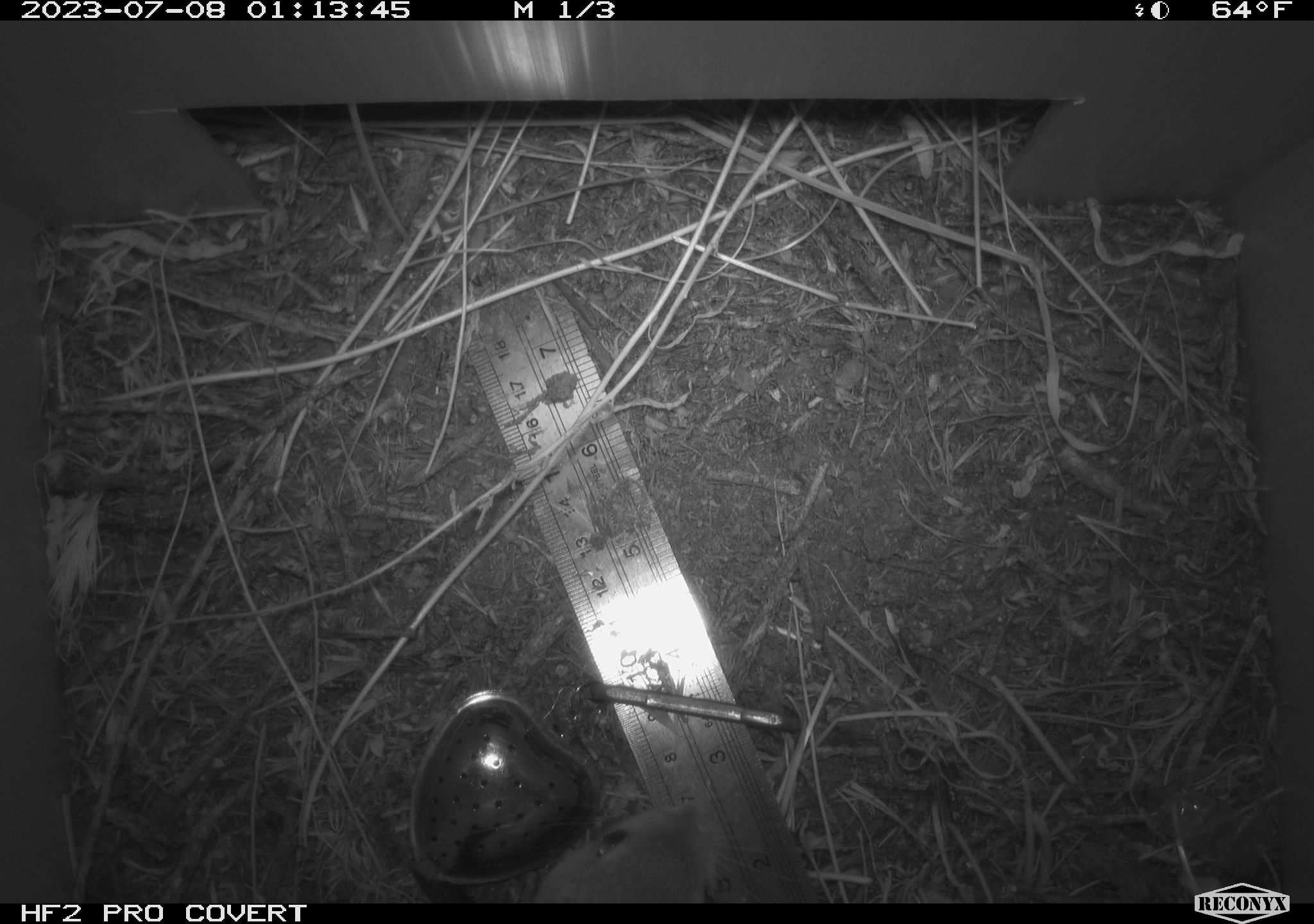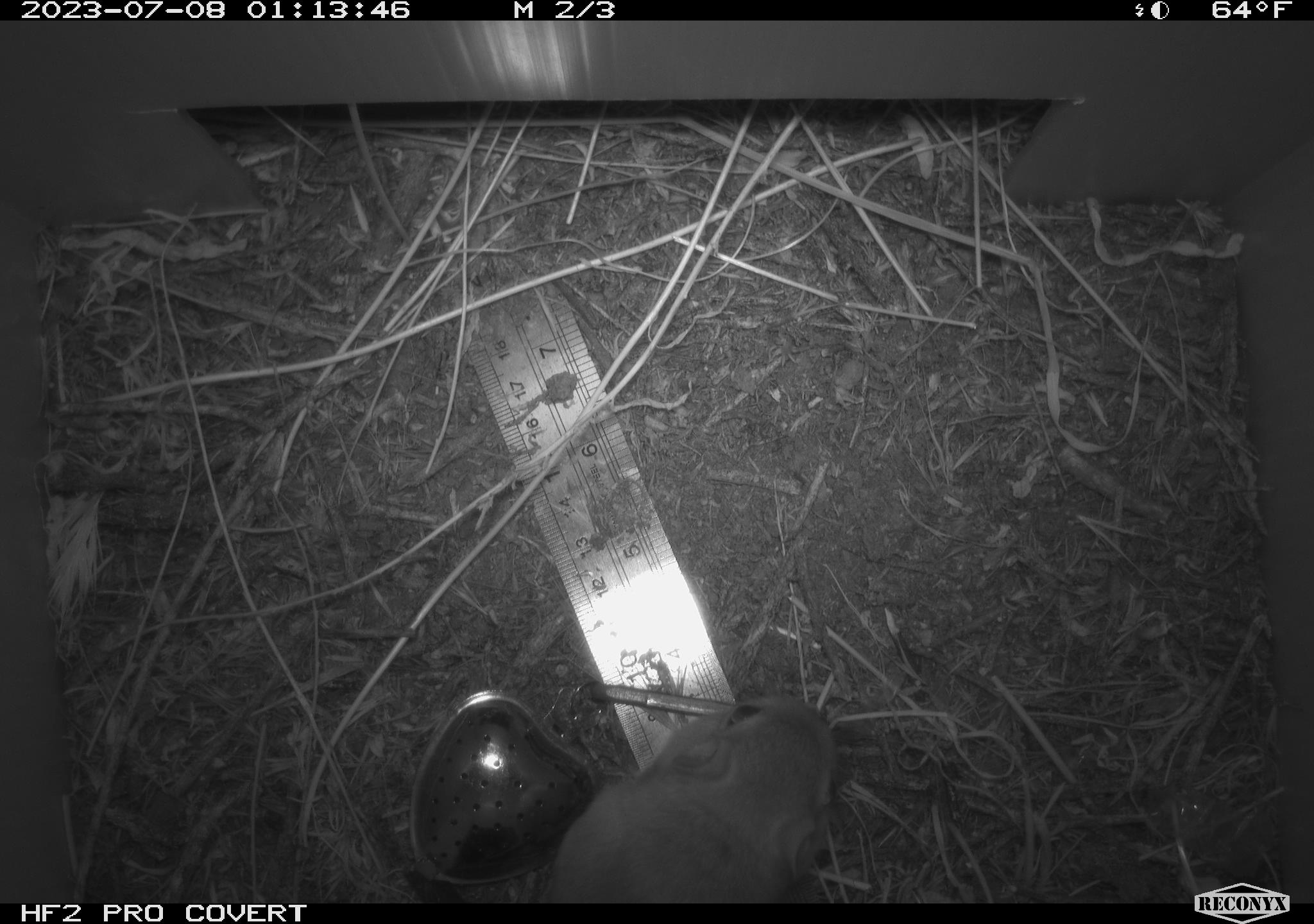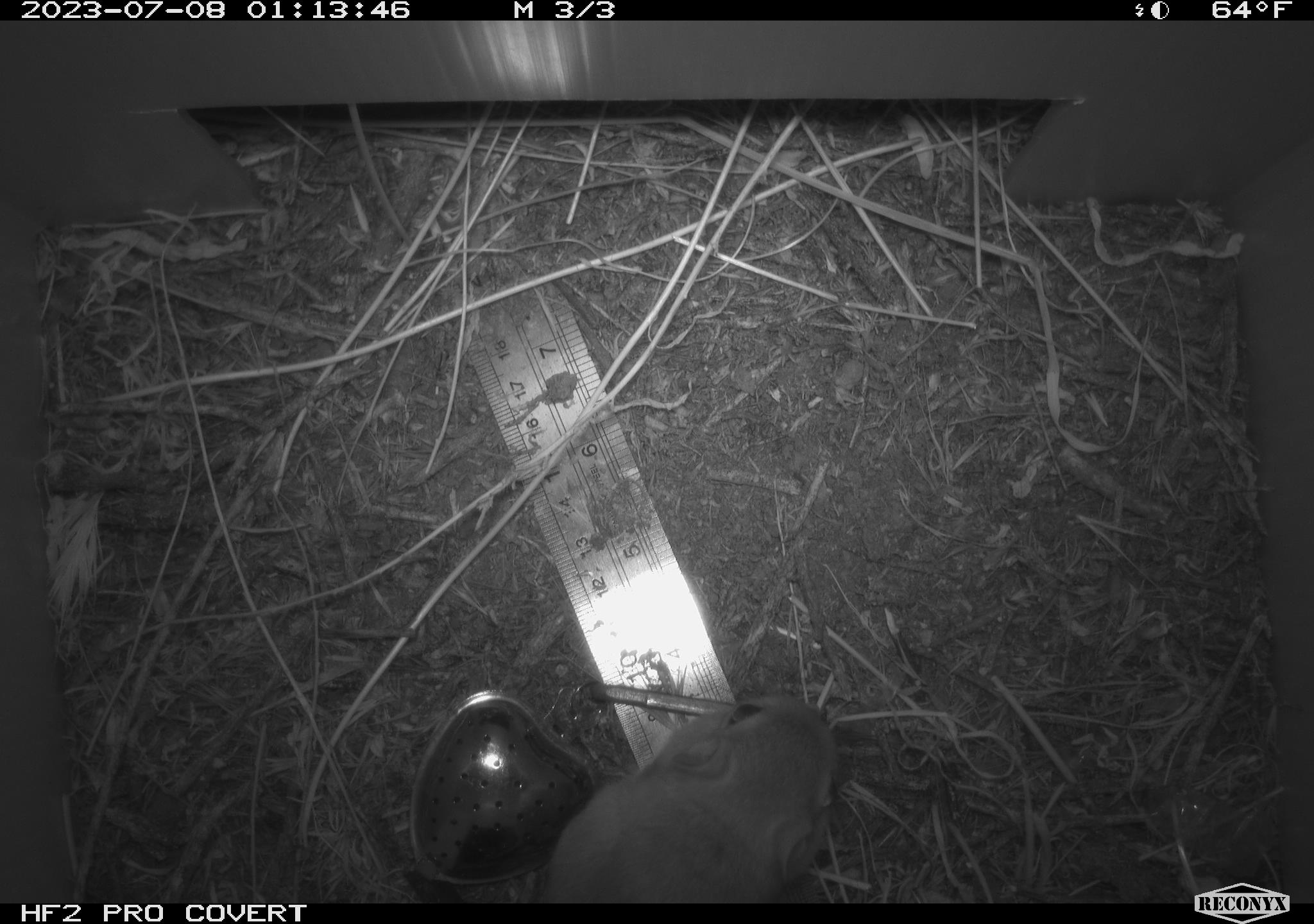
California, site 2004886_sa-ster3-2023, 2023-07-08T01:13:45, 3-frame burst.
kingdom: Animalia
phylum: Chordata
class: Mammalia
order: Rodentia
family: Heteromyidae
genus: Dipodomys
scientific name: Dipodomys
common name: kangaroo rats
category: dipodomys species